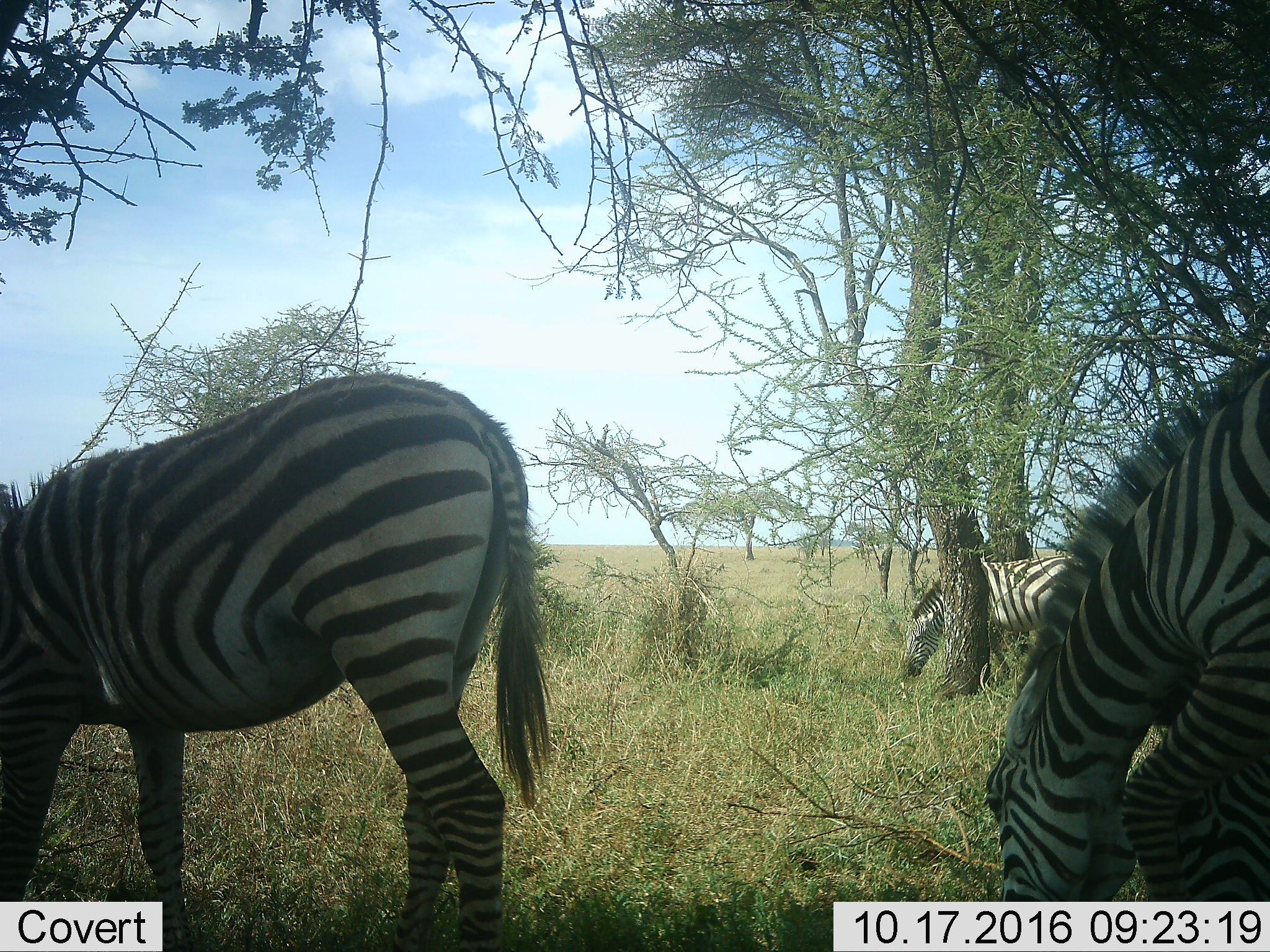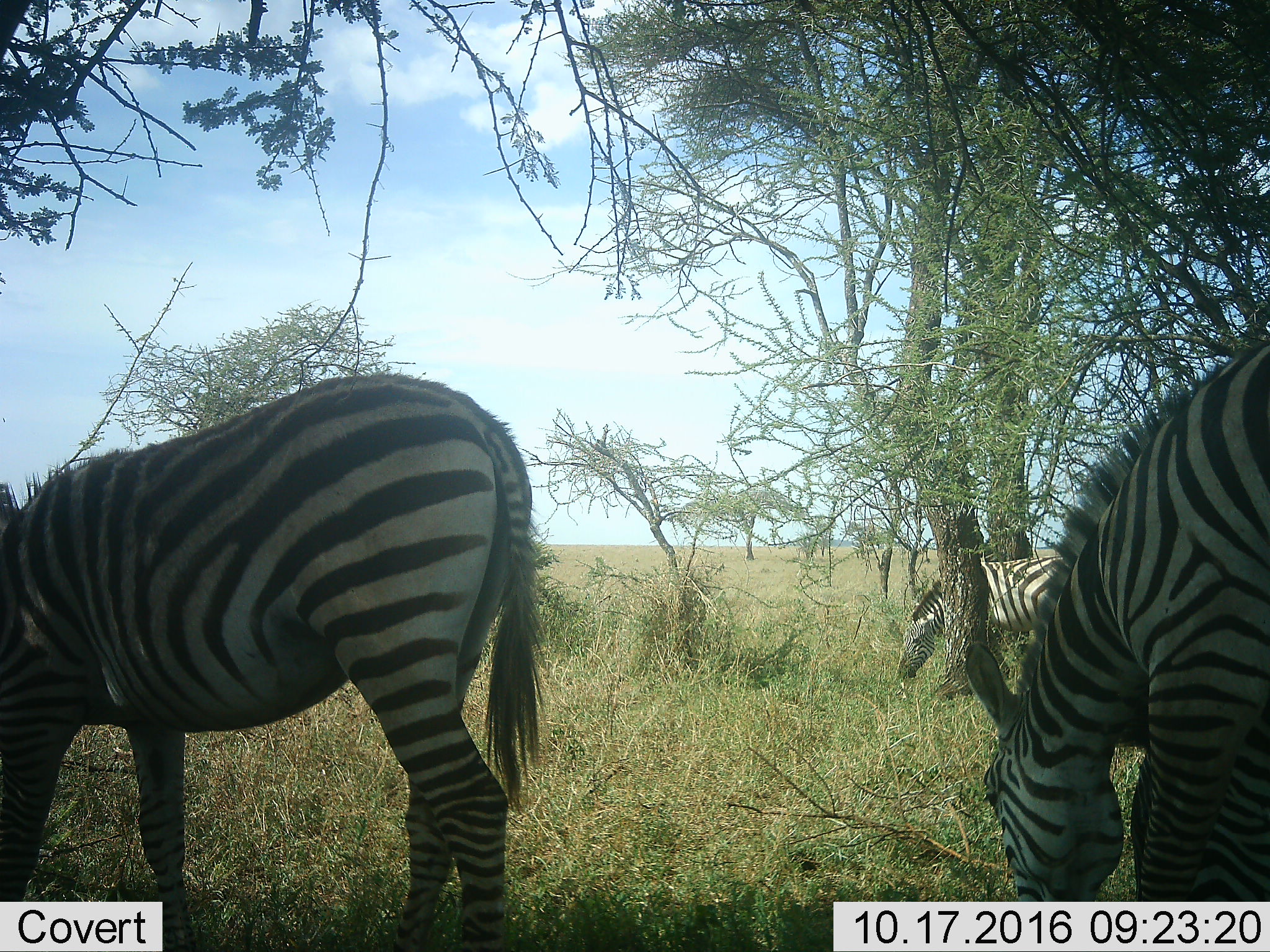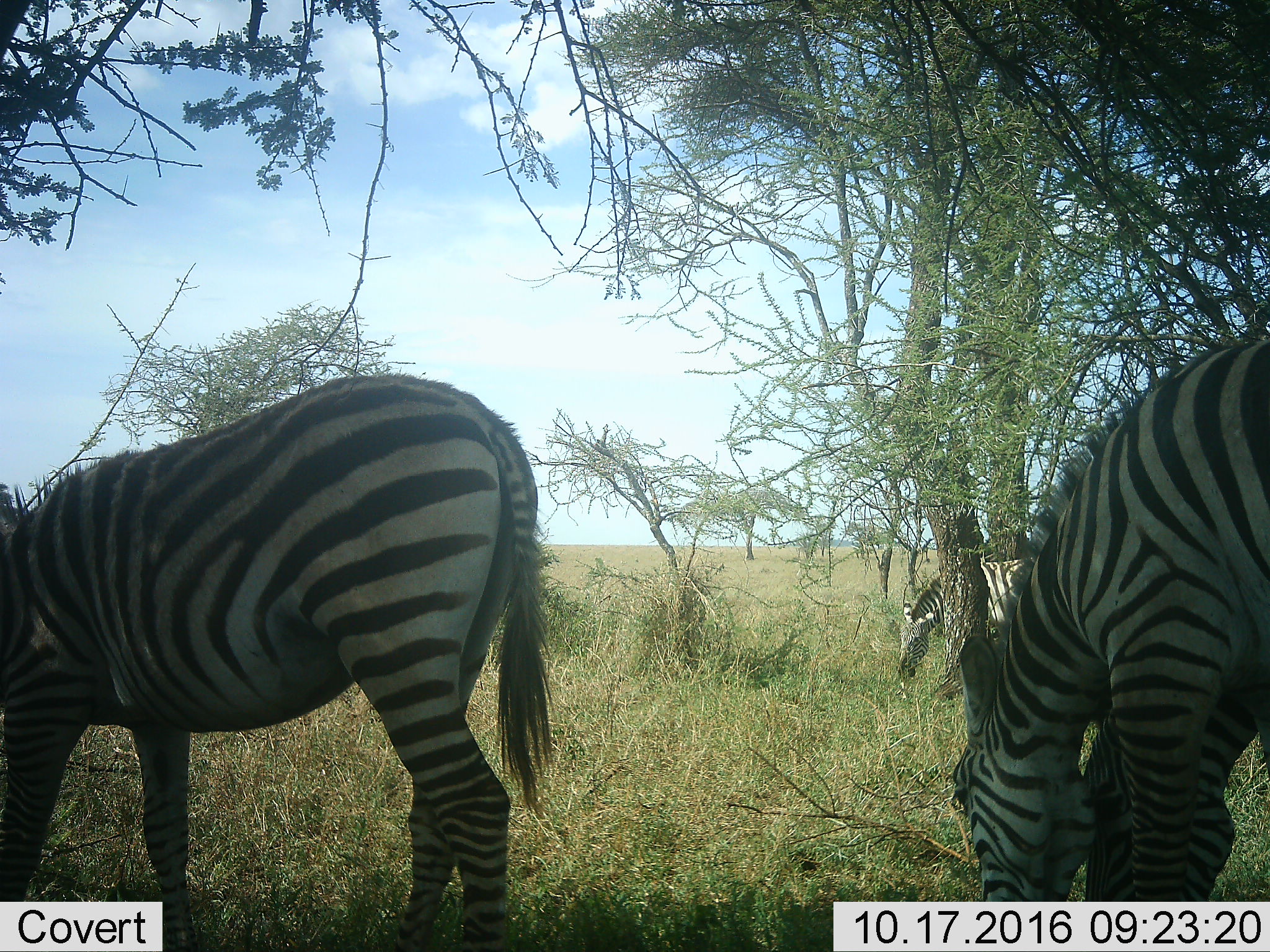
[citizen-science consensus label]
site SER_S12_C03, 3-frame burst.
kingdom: Animalia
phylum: Chordata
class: Mammalia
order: Perissodactyla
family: Equidae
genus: Equus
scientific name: Equus quagga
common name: plains zebra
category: zebraplains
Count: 3.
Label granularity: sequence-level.